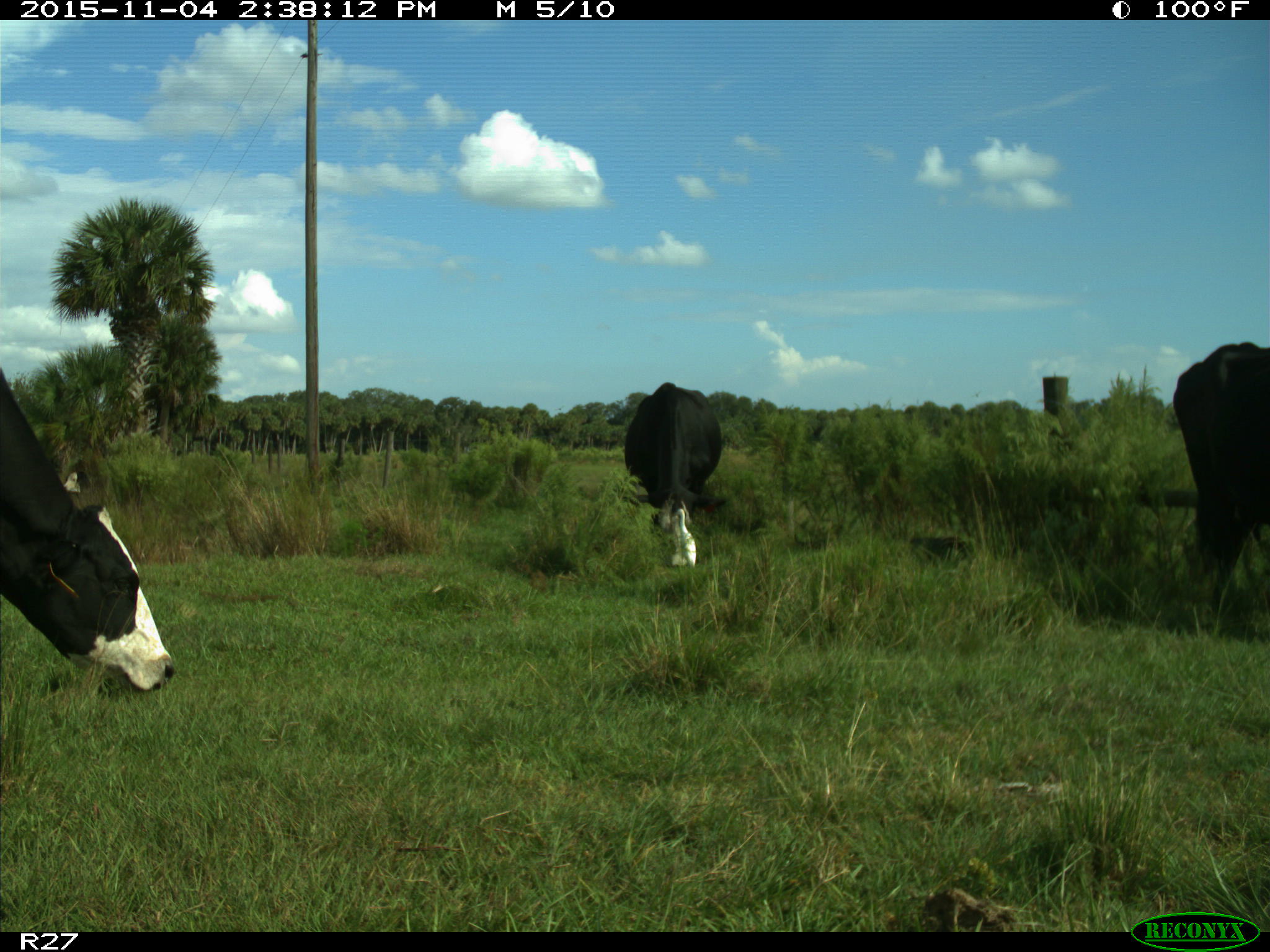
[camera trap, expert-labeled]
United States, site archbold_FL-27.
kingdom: Animalia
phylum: Chordata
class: Mammalia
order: Artiodactyla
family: Bovidae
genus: Bos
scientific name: Bos taurus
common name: domestic cow